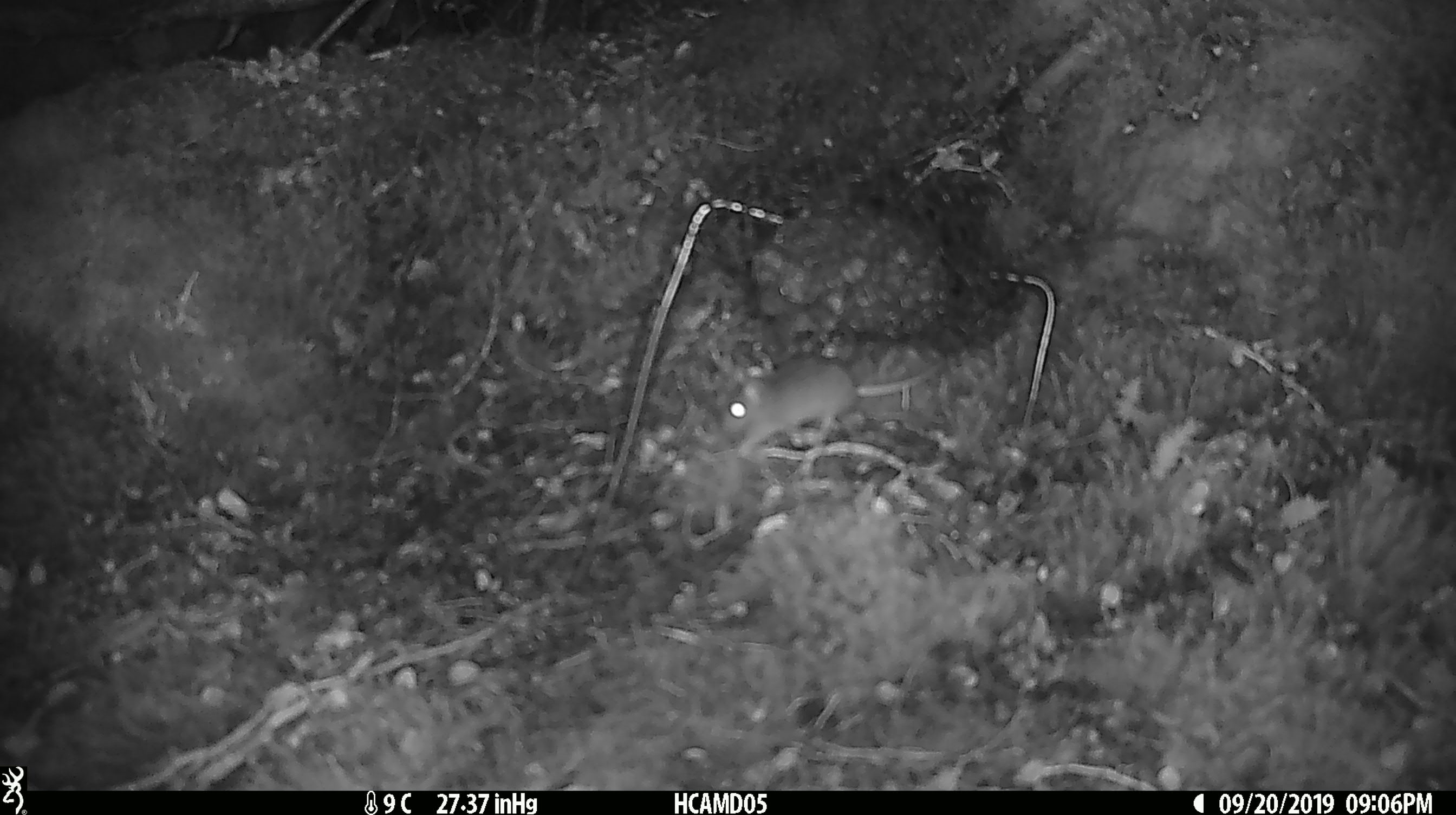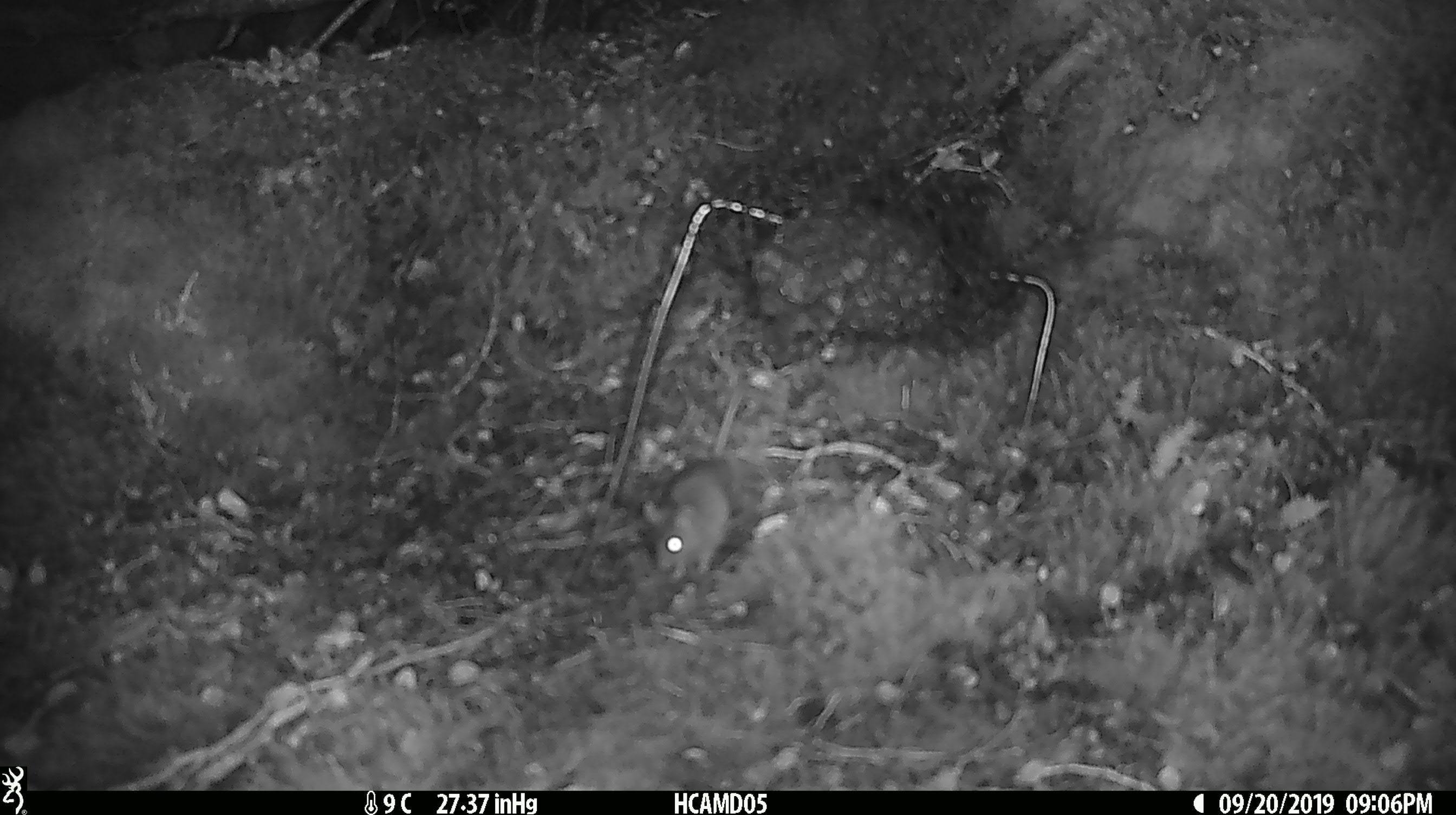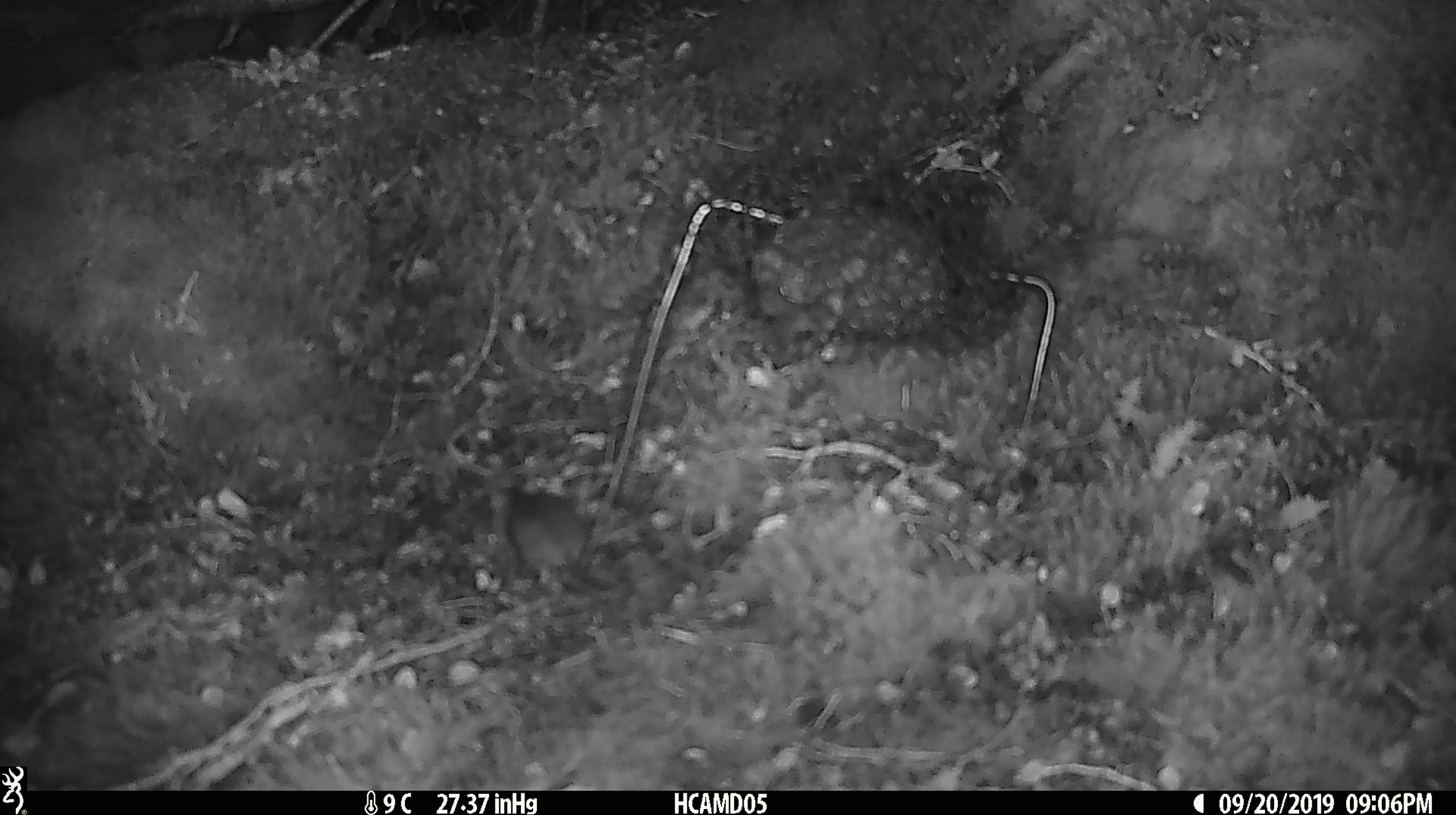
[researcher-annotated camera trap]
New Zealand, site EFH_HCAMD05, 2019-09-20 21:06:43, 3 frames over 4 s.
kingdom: Animalia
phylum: Chordata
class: Mammalia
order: Rodentia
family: Muridae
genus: Mus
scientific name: Mus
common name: mouse